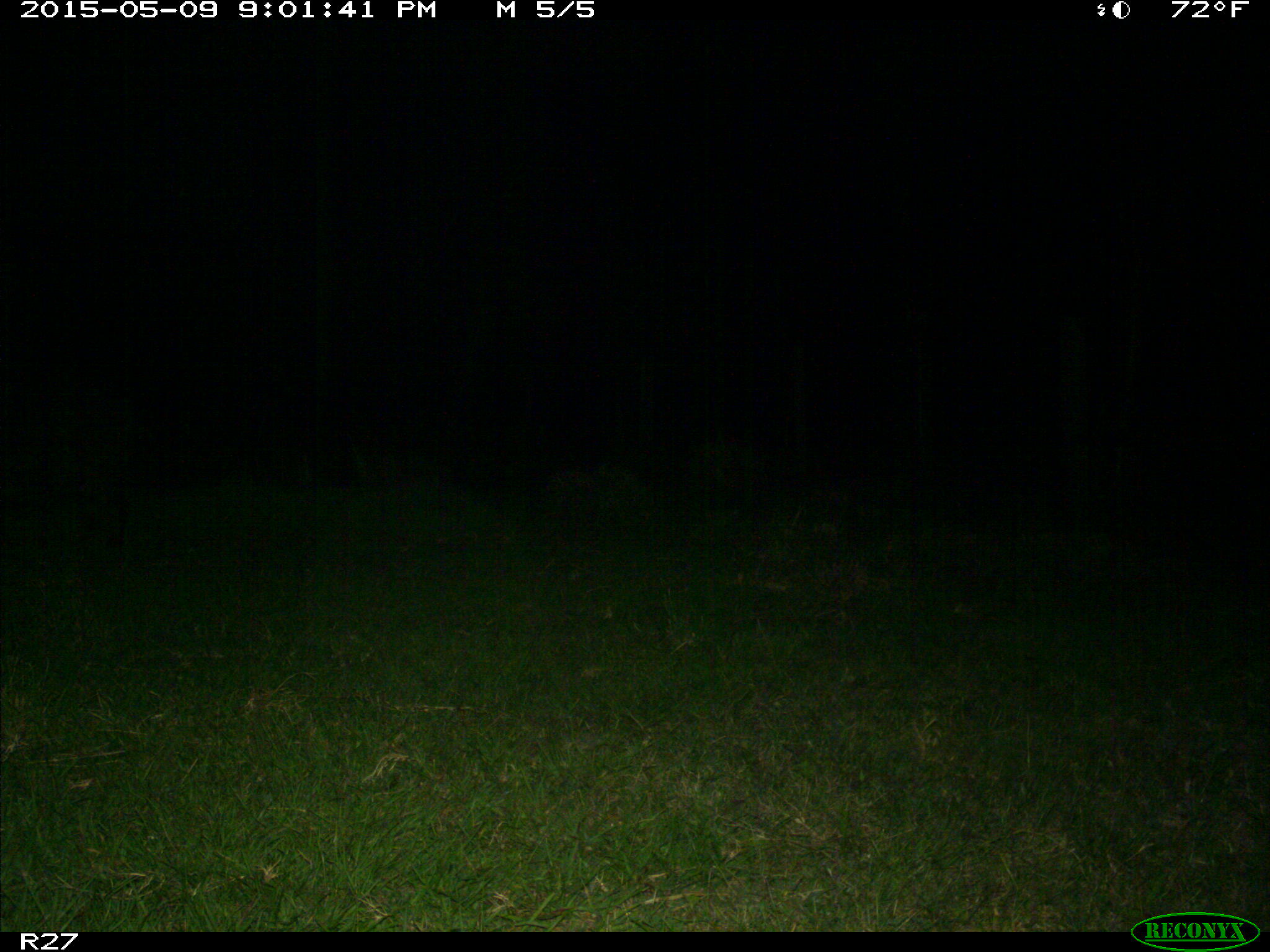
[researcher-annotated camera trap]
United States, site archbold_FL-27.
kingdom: Animalia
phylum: Chordata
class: Mammalia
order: Artiodactyla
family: Suidae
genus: Sus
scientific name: Sus scrofa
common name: wild boar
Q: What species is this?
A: Sus scrofa (wild boar).